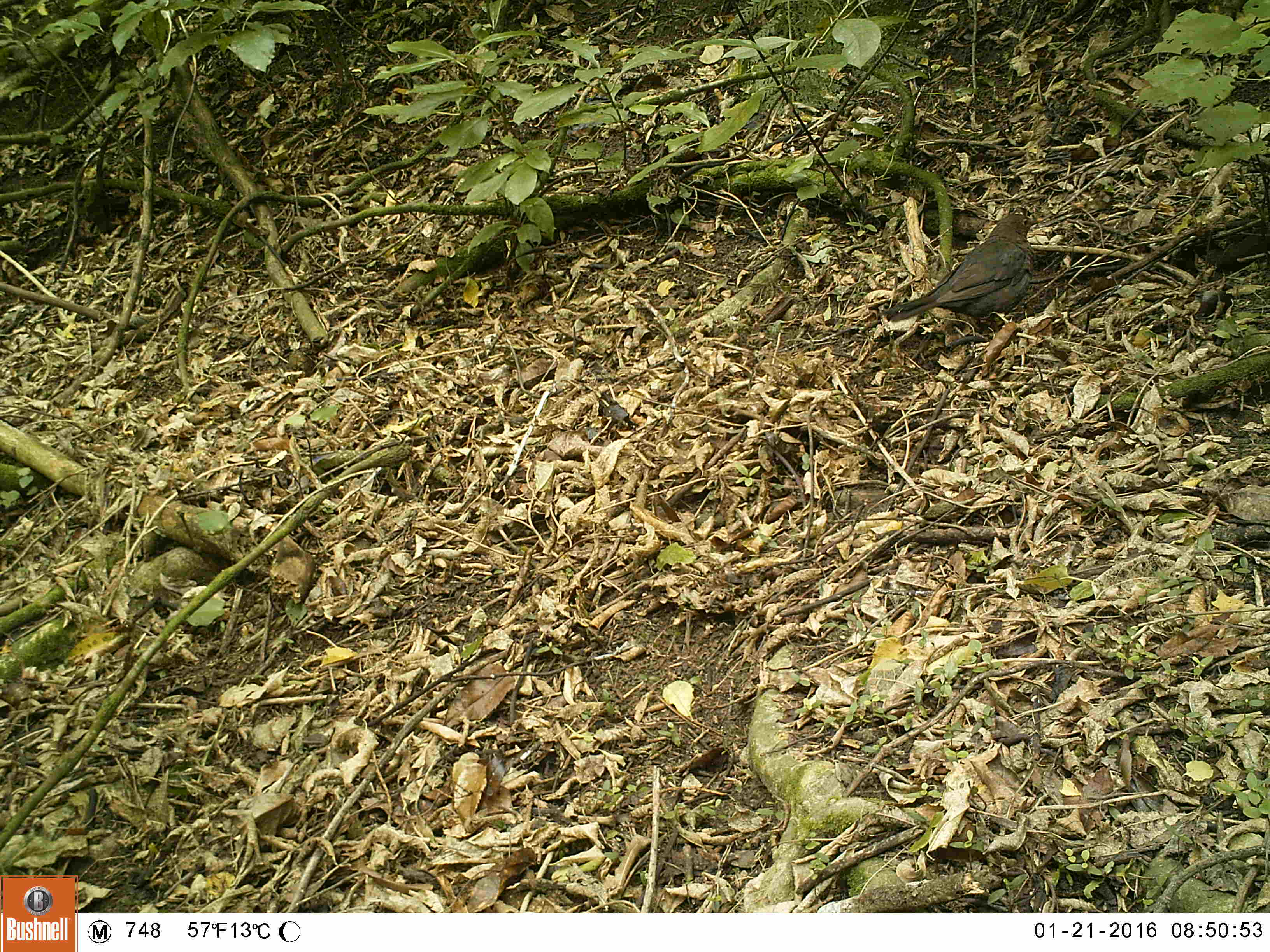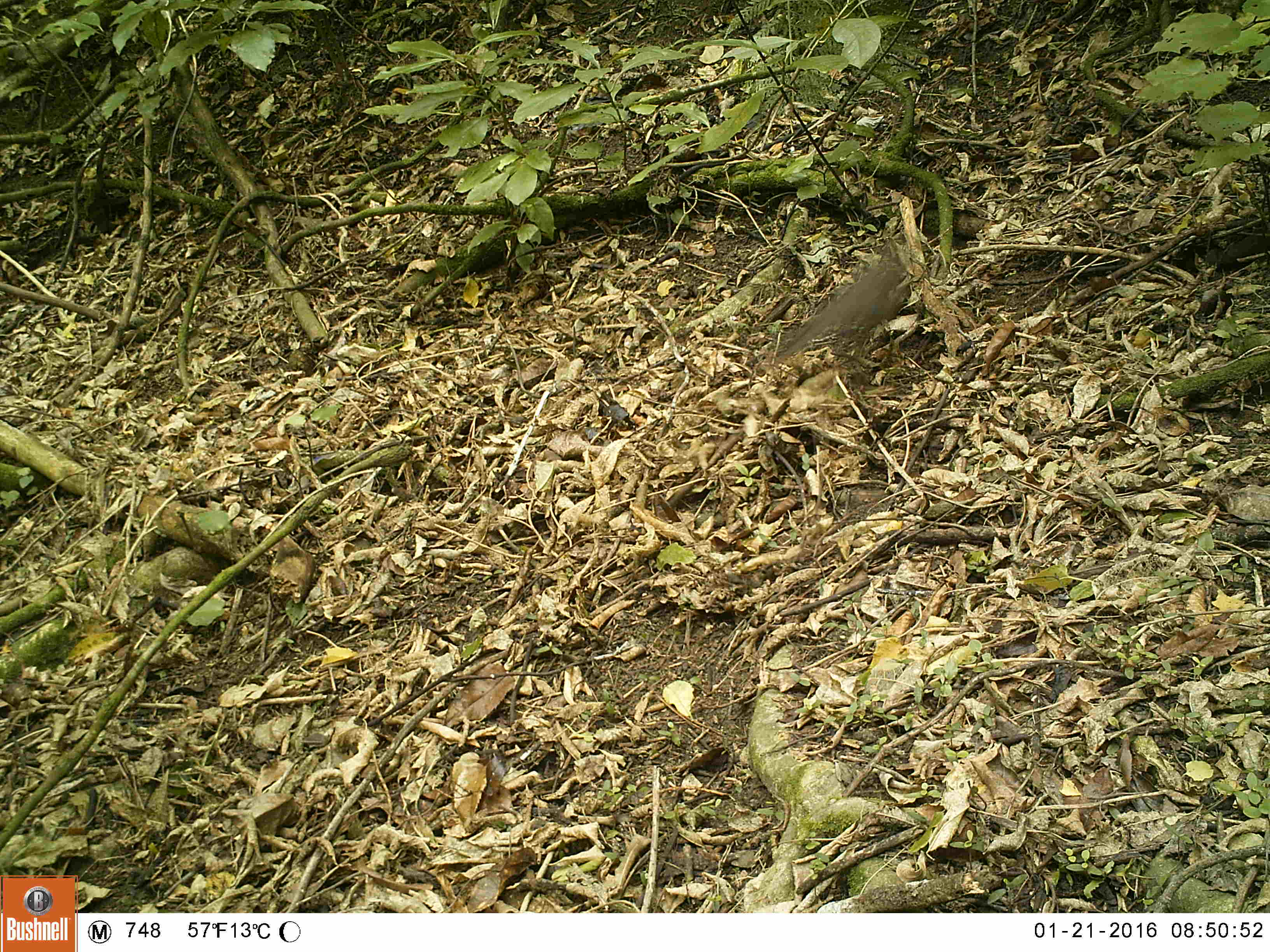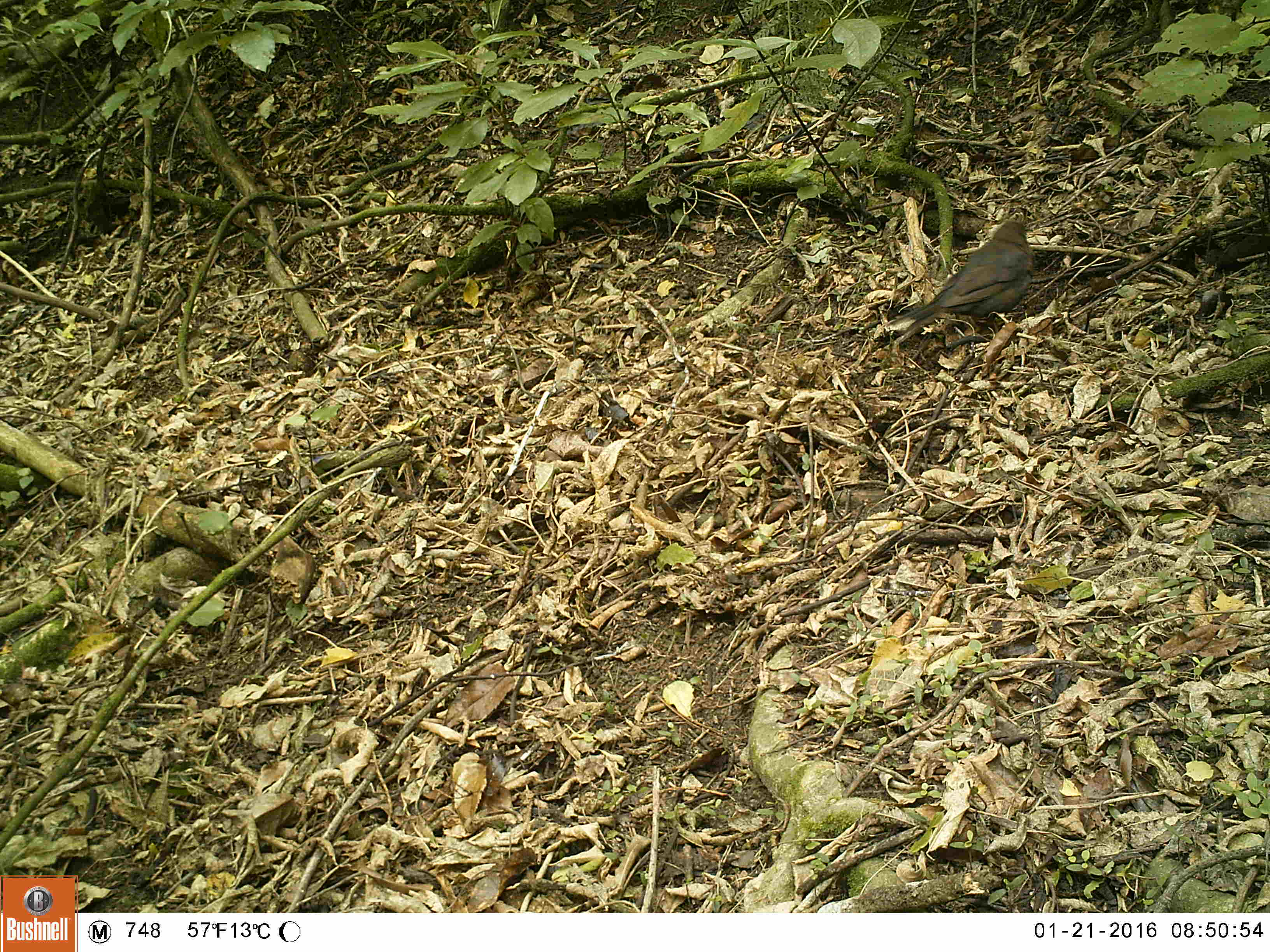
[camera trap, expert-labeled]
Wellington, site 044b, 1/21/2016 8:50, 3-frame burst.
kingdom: Animalia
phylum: Chordata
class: Aves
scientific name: Aves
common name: bird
Bird (Aves).